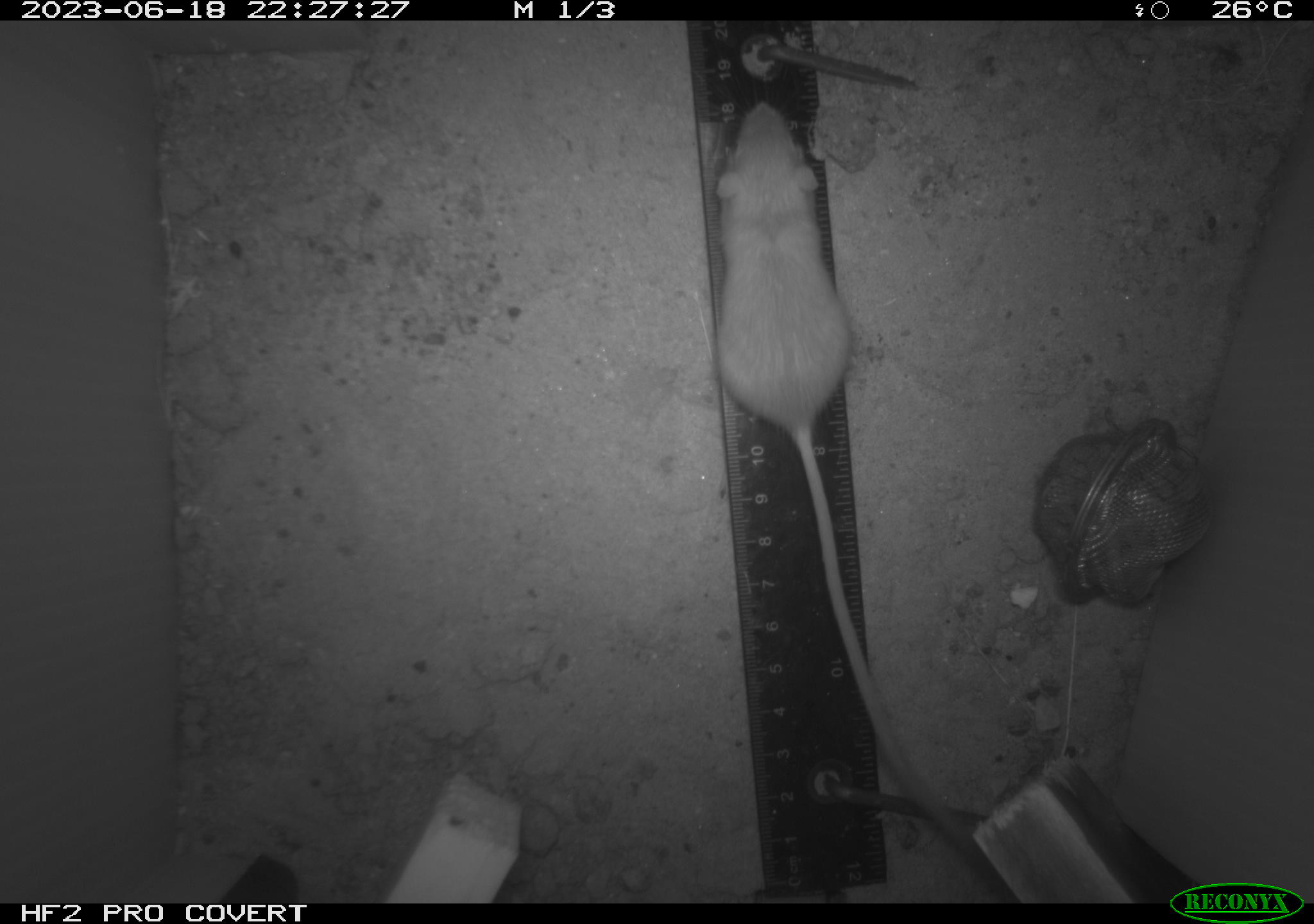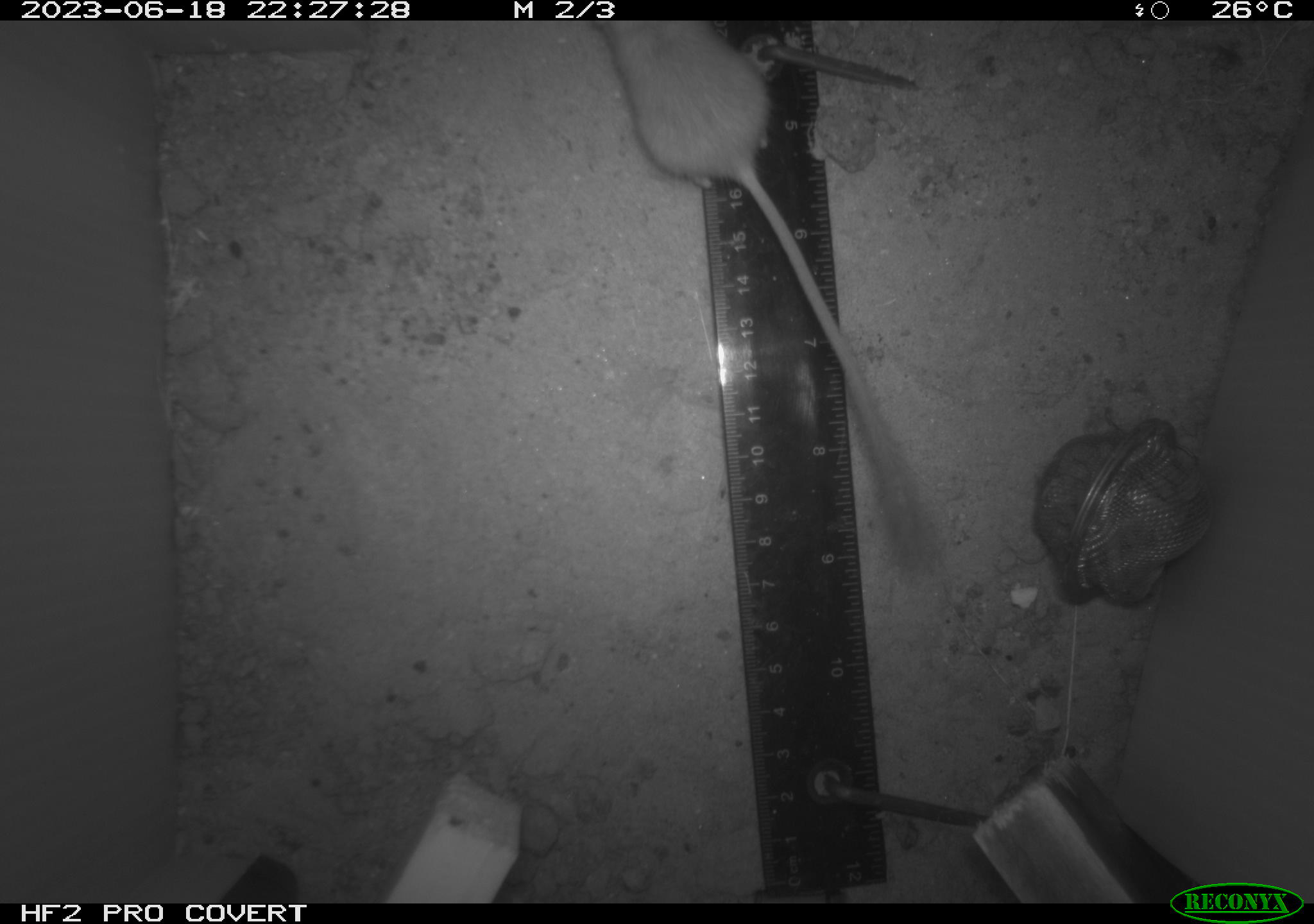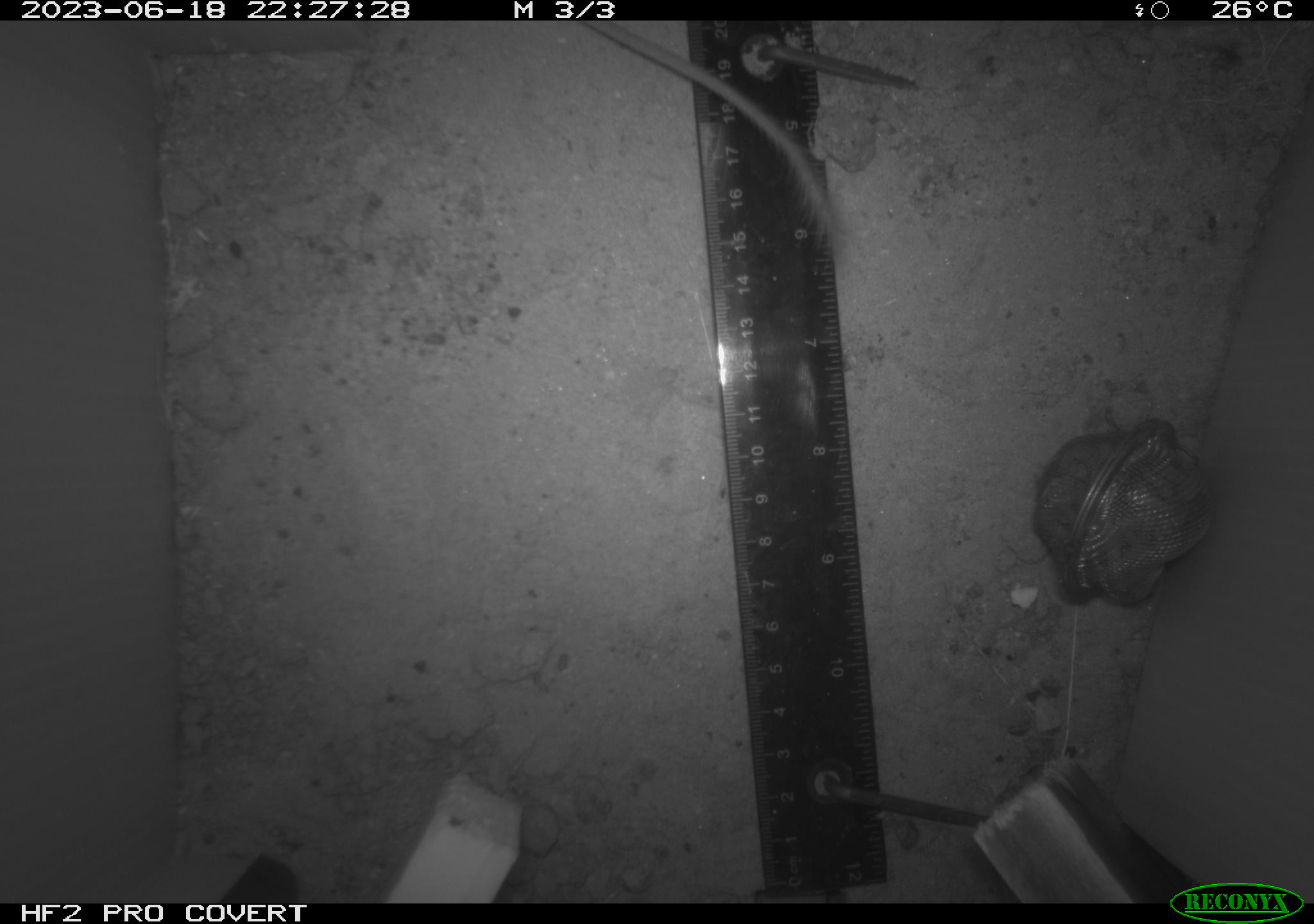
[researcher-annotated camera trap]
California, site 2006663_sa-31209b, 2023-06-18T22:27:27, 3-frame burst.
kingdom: Animalia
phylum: Chordata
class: Mammalia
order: Rodentia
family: Heteromyidae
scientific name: Heteromyidae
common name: kangaroo rats and pocket mice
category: heteromyidae family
Heteromyidae family (kangaroo rats and pocket mice) (Heteromyidae).